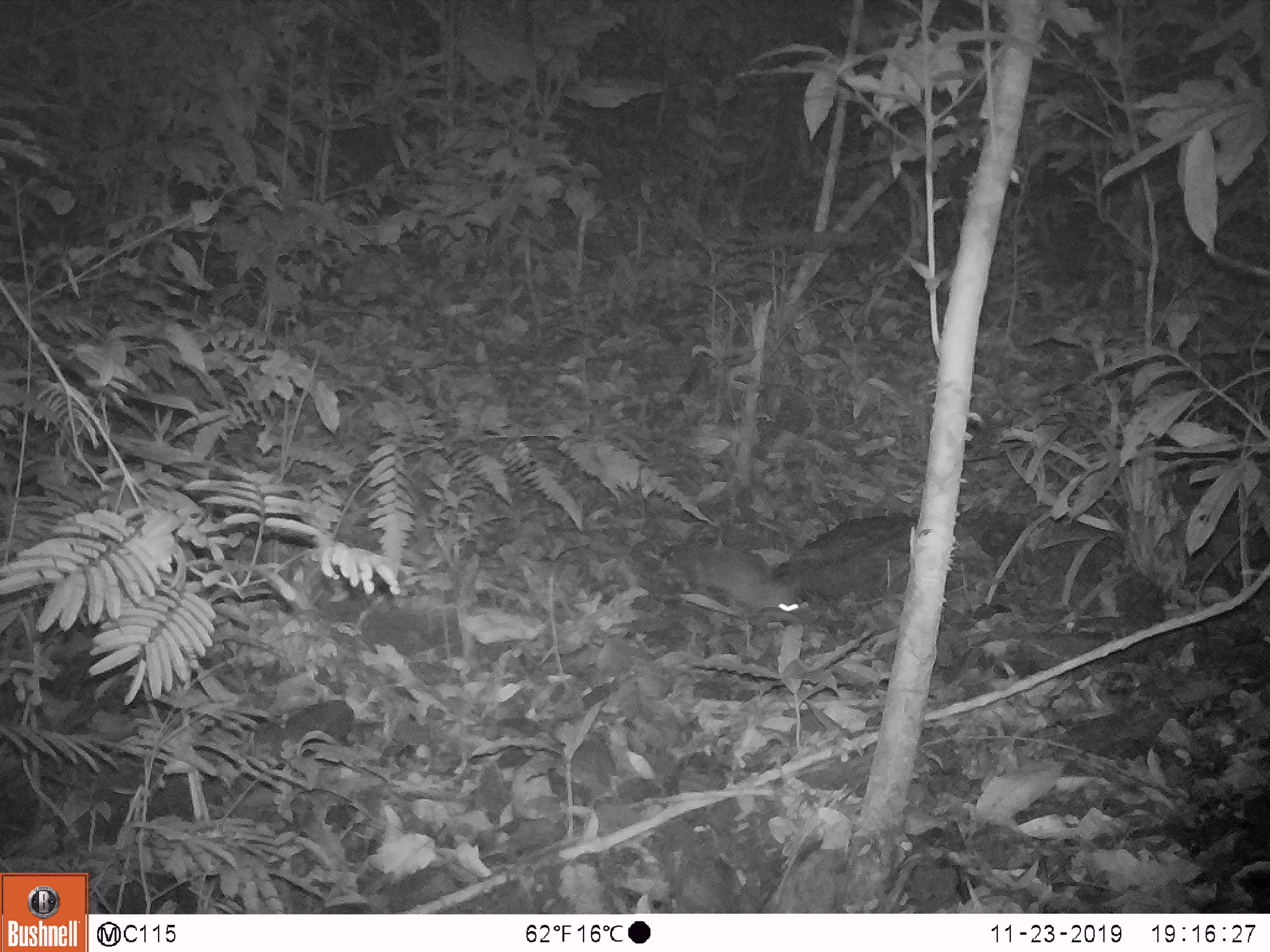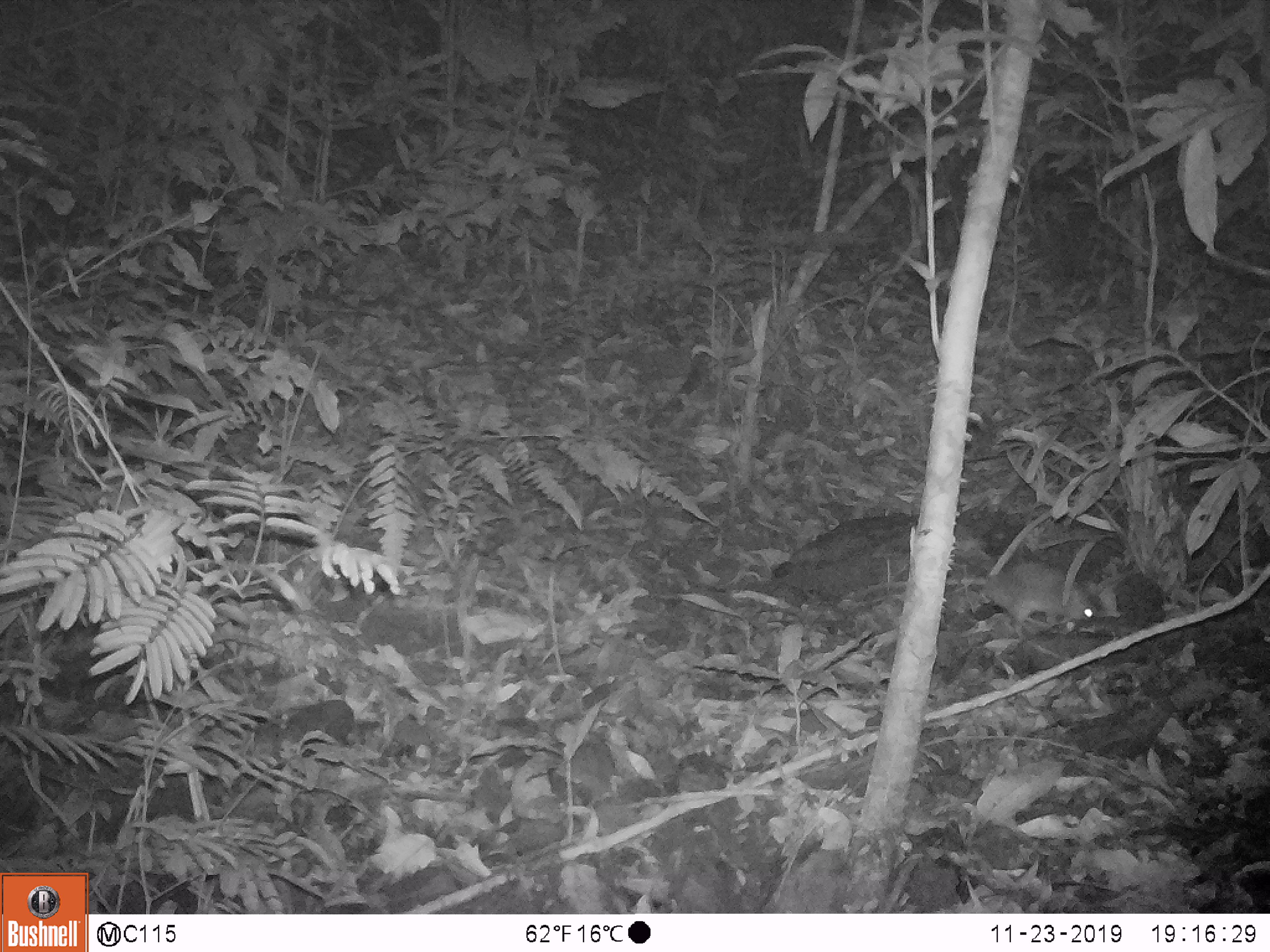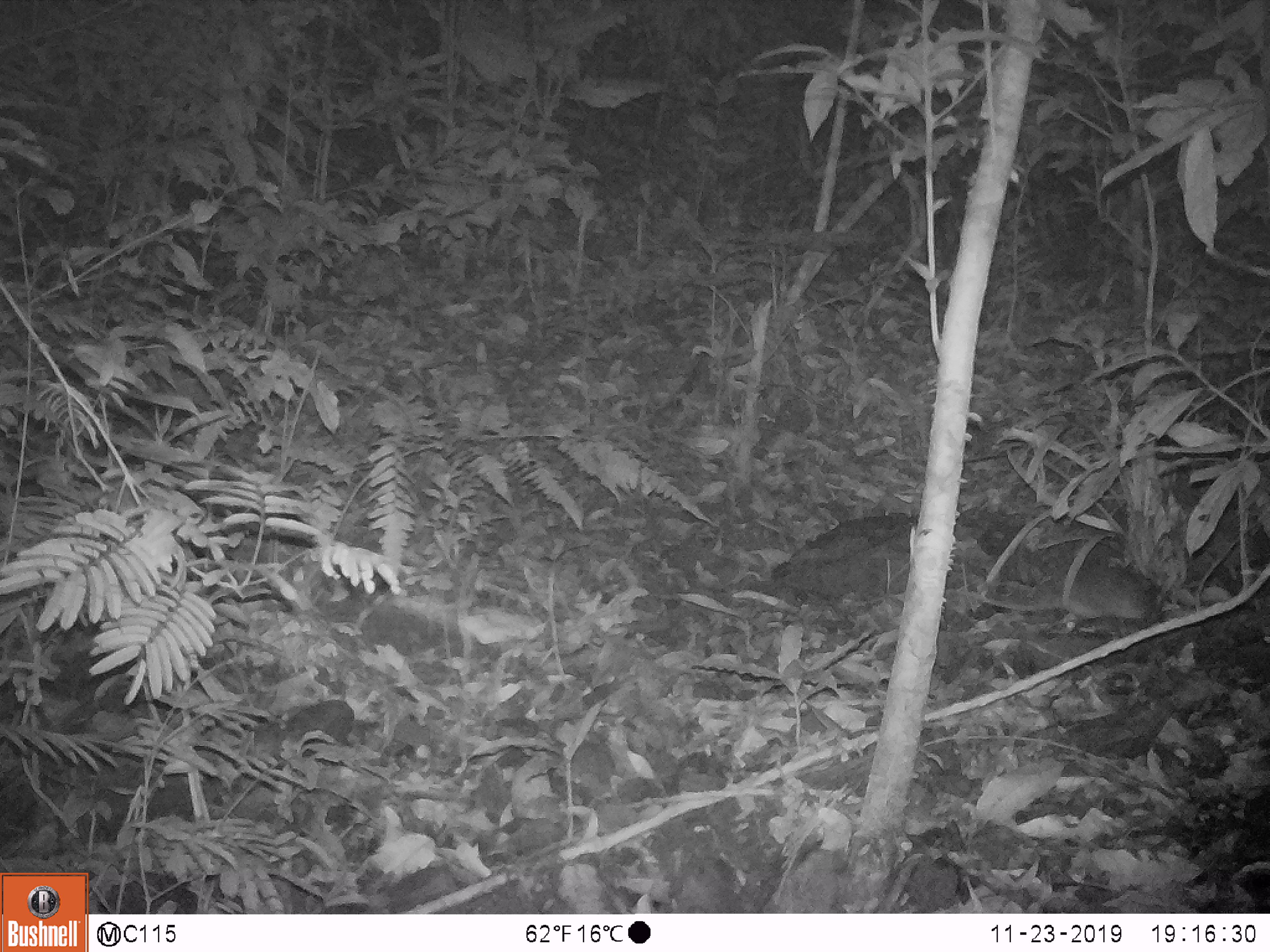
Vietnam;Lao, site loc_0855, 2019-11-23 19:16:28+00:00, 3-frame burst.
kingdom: Animalia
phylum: Chordata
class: Mammalia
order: Rodentia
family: Muridae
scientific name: Muridae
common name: old-world mice and rats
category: unidentified murid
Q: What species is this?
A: Unidentified murid (old-world mice and rats) (Muridae).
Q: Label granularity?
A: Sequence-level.